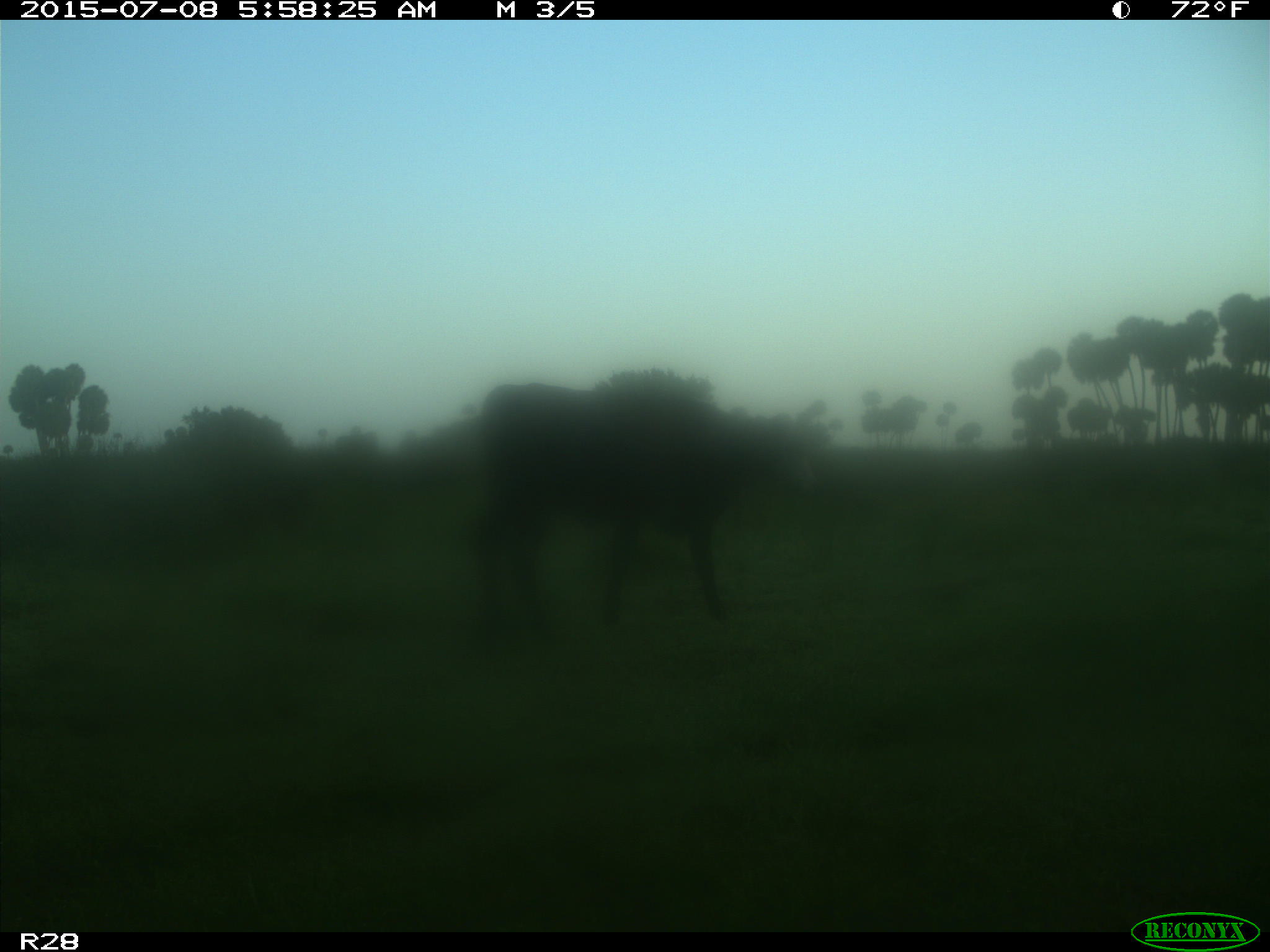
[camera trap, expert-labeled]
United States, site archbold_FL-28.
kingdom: Animalia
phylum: Chordata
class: Mammalia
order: Artiodactyla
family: Bovidae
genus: Bos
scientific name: Bos taurus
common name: domestic cow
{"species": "Bos taurus (domestic cow)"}